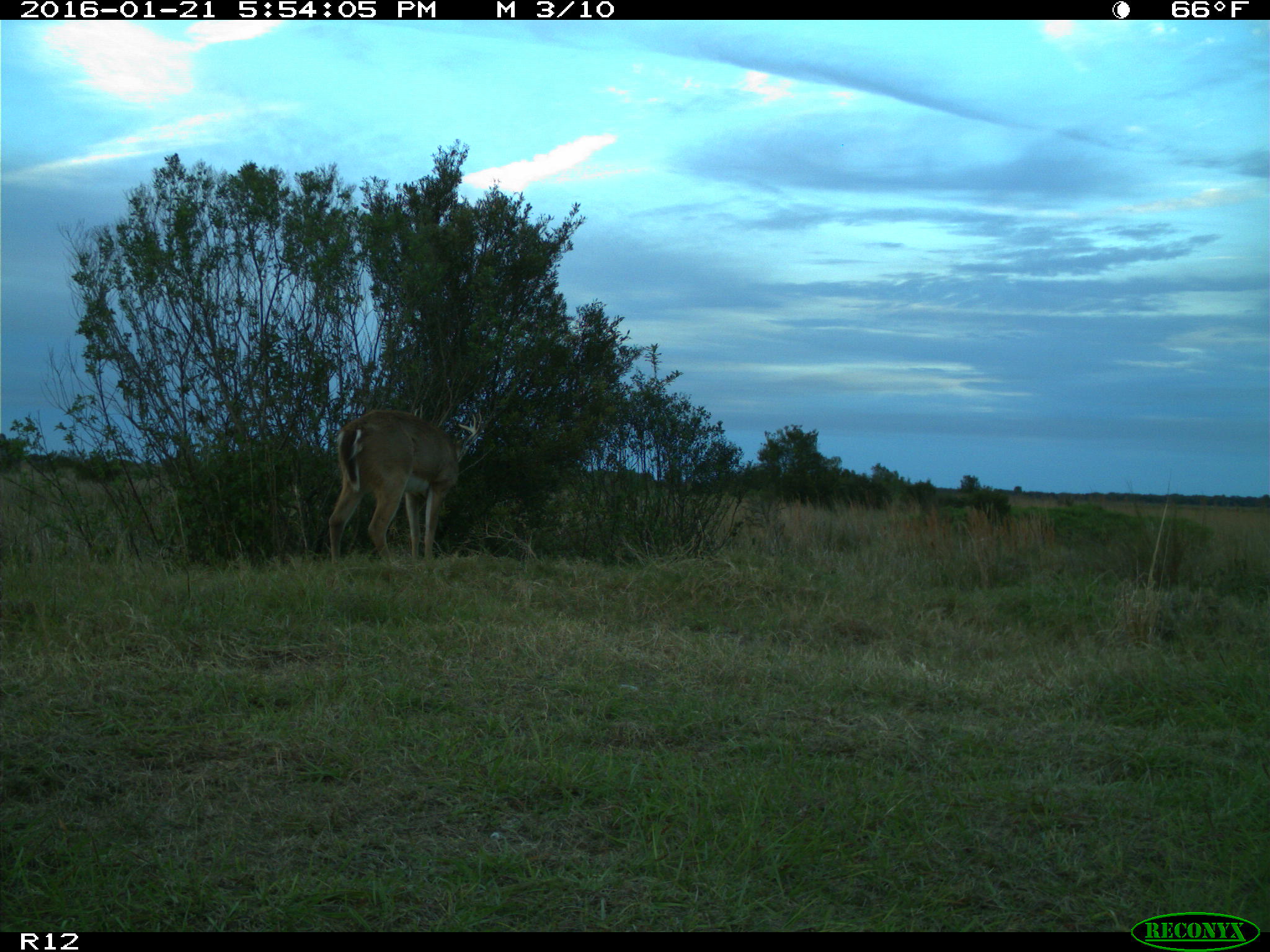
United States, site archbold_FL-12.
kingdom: Animalia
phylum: Chordata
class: Mammalia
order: Artiodactyla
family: Cervidae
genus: Odocoileus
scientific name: Odocoileus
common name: deer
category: unidentified deer